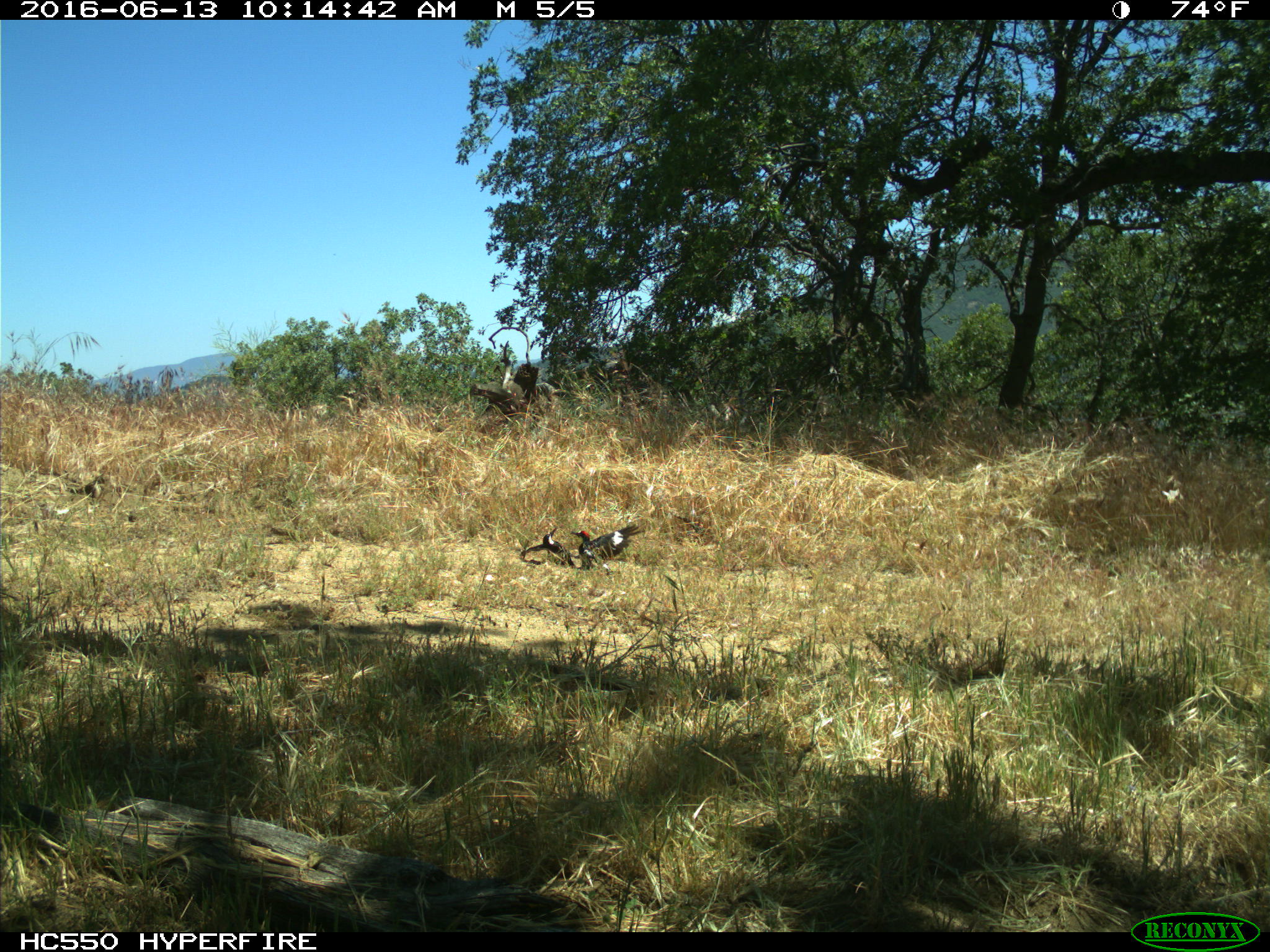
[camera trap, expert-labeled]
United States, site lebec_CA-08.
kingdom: Animalia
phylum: Chordata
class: Aves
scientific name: Aves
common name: birds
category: unidentified bird